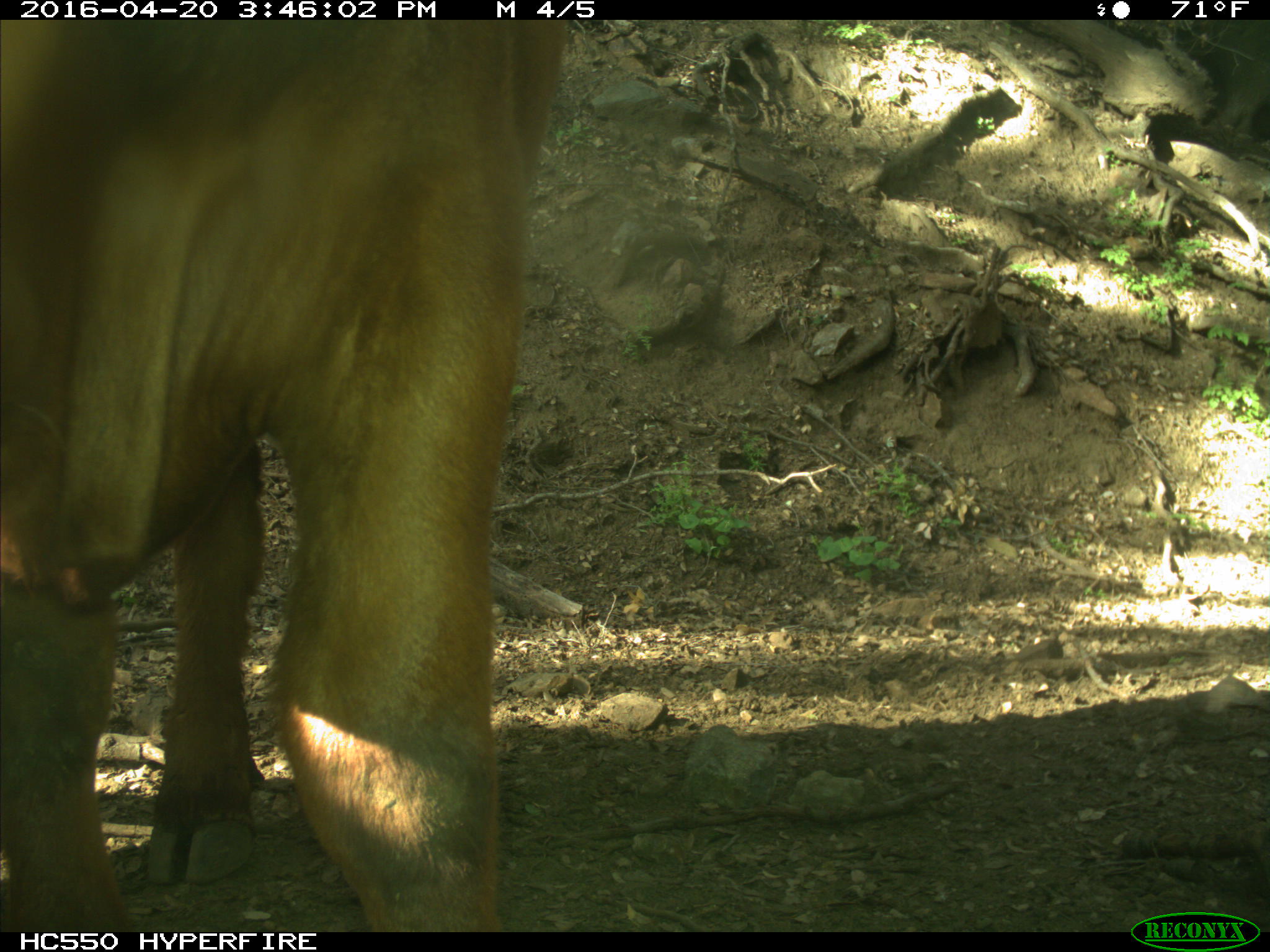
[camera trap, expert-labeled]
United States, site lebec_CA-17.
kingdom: Animalia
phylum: Chordata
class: Mammalia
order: Artiodactyla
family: Bovidae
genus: Bos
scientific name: Bos taurus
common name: domestic cow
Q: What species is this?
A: Bos taurus (domestic cow).